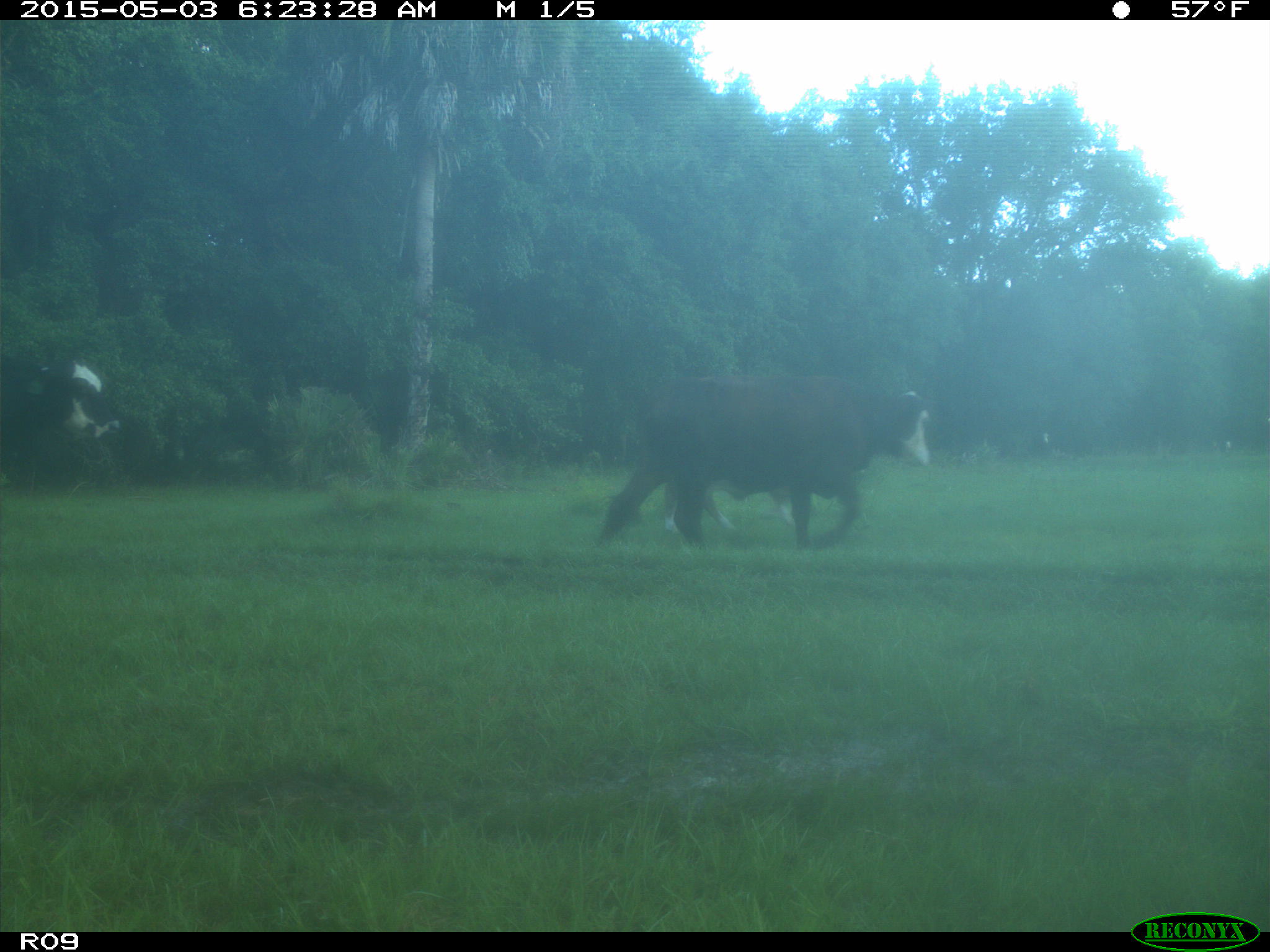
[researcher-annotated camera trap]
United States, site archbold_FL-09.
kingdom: Animalia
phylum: Chordata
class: Mammalia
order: Artiodactyla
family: Bovidae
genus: Bos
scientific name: Bos taurus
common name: domestic cow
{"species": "Bos taurus (domestic cow)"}